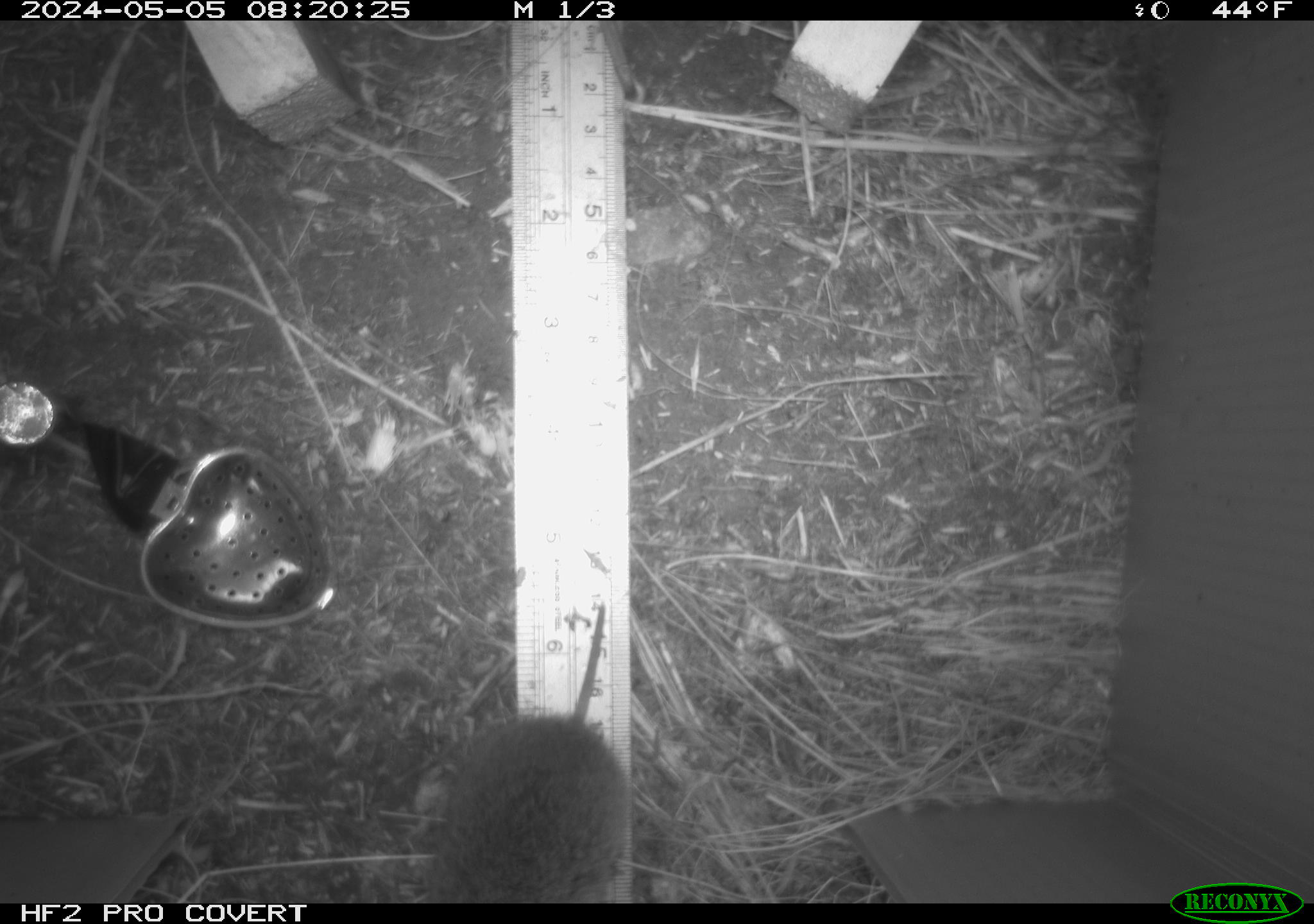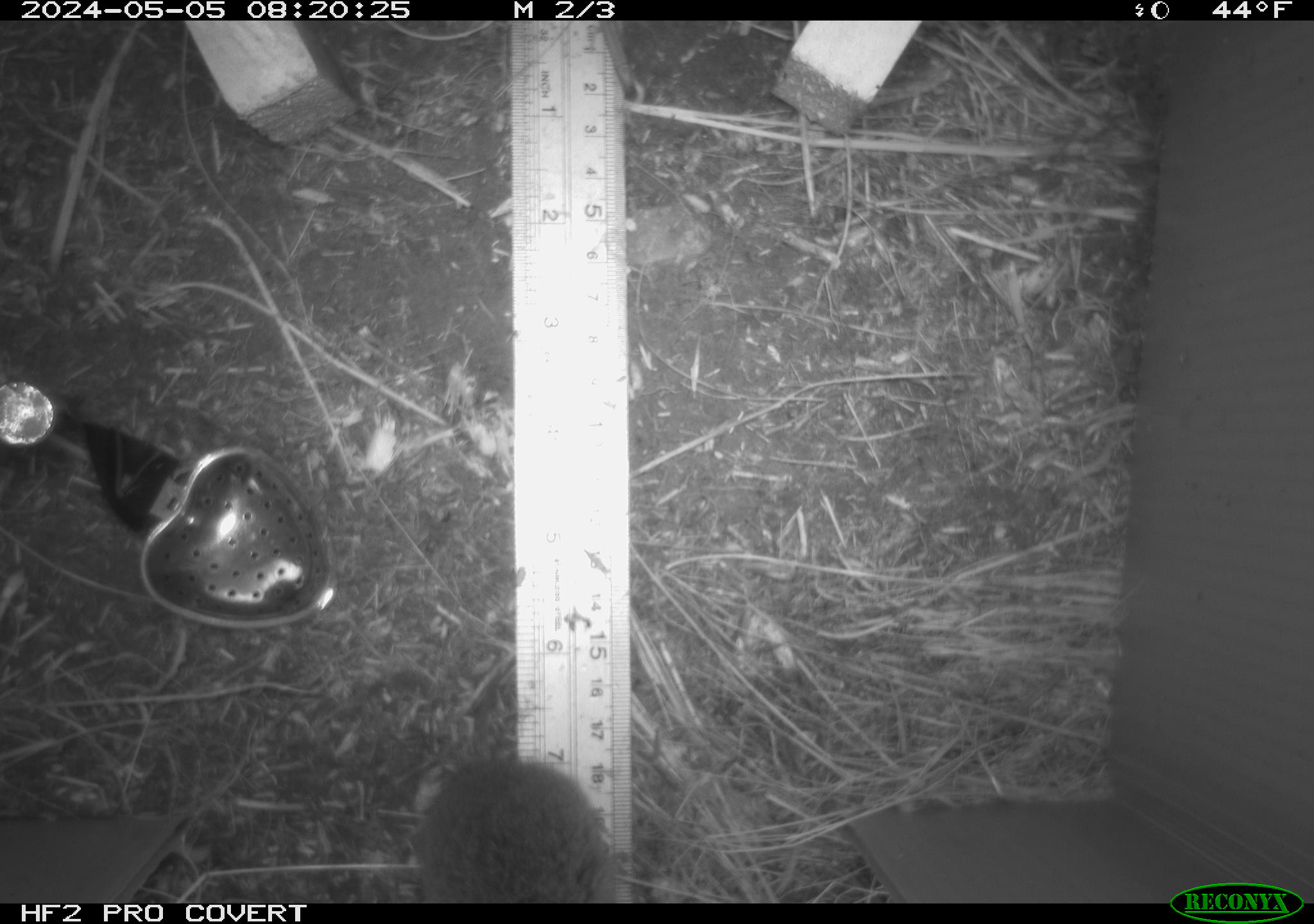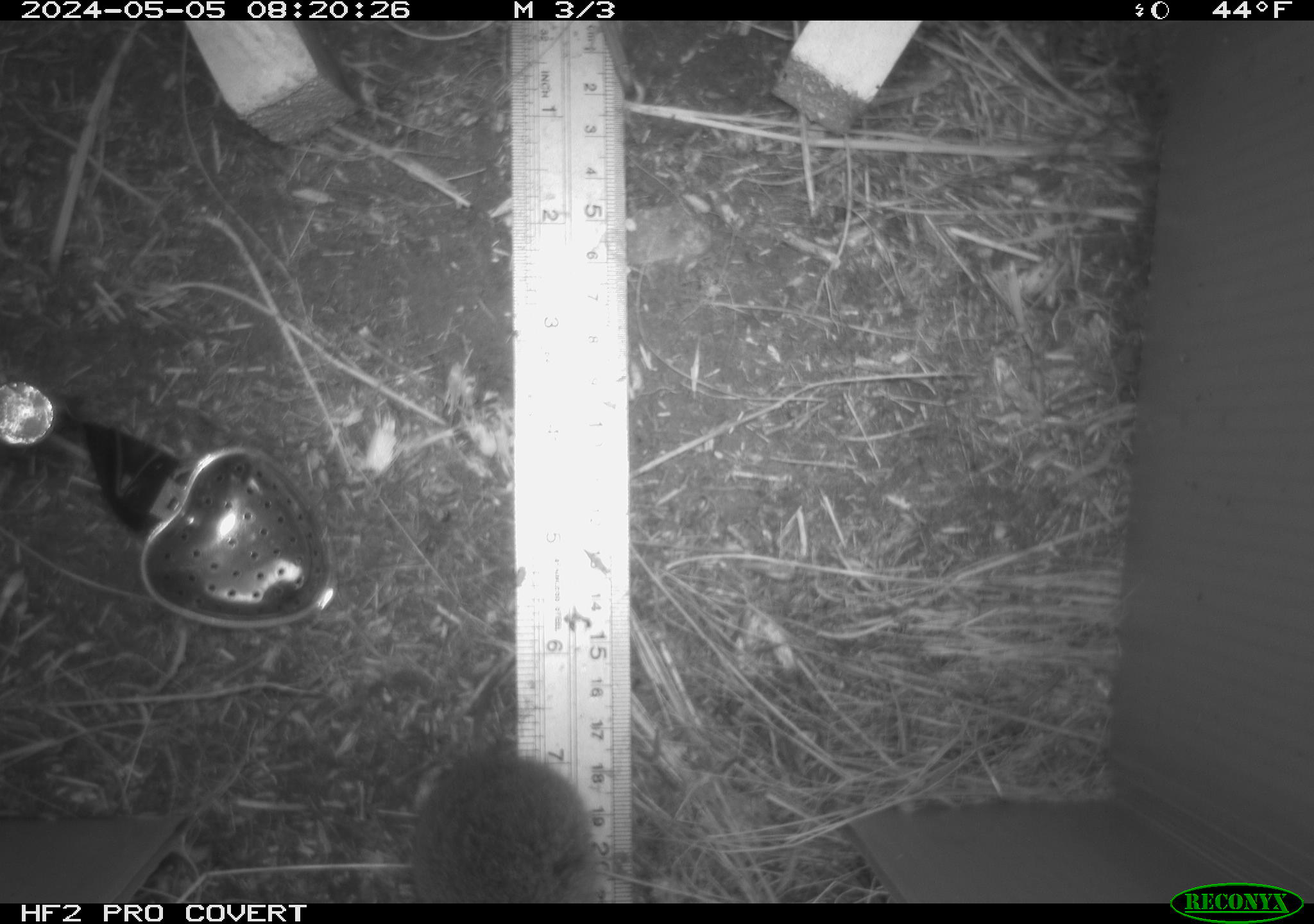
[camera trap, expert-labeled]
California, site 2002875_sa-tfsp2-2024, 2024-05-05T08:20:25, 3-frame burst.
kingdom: Animalia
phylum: Chordata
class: Mammalia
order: Rodentia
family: Cricetidae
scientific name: Arvicolinae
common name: voles, lemmings, and muskrats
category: arvicolinae subfamily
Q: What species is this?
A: Arvicolinae subfamily (voles, lemmings, and muskrats) (Arvicolinae).